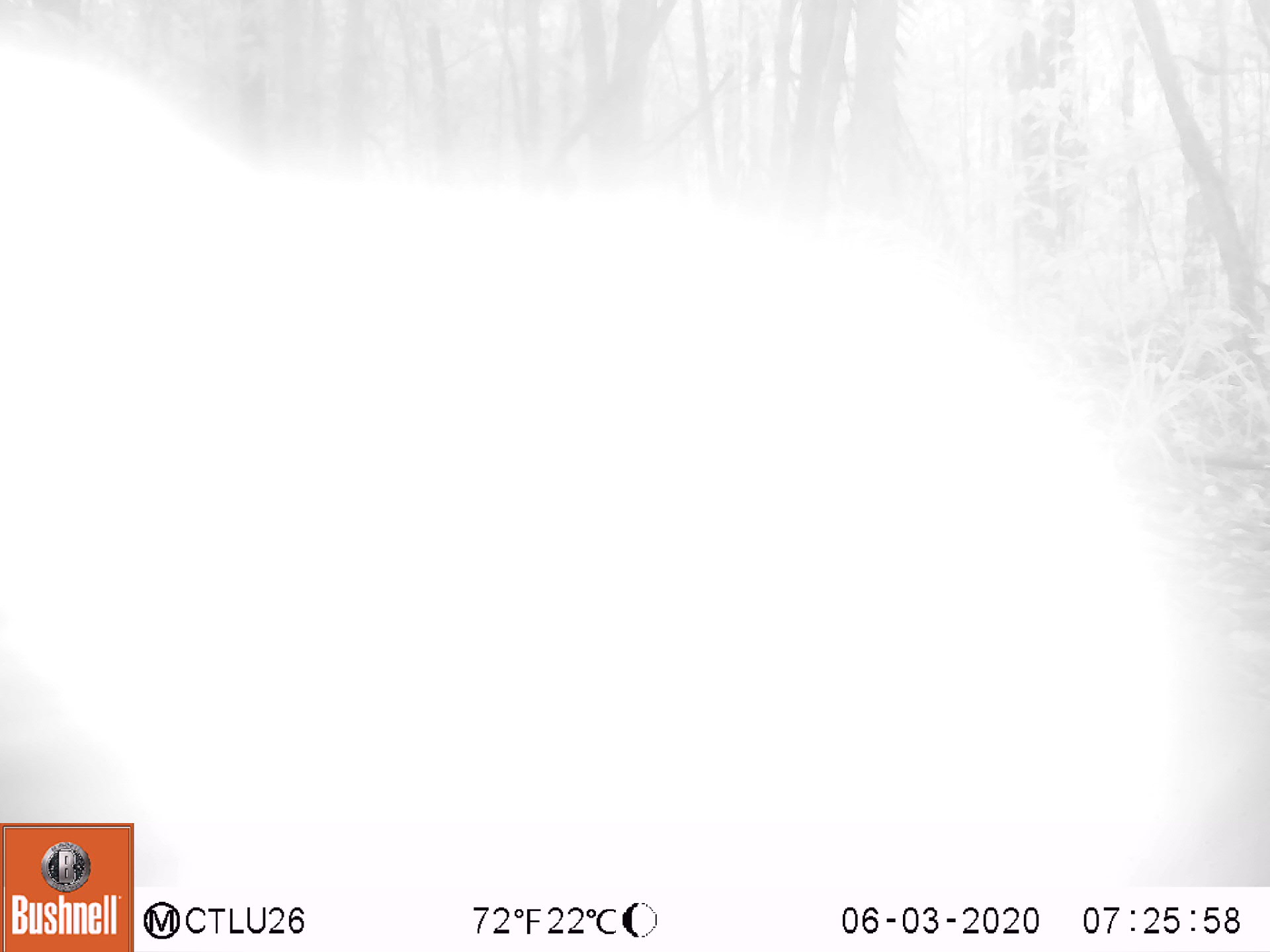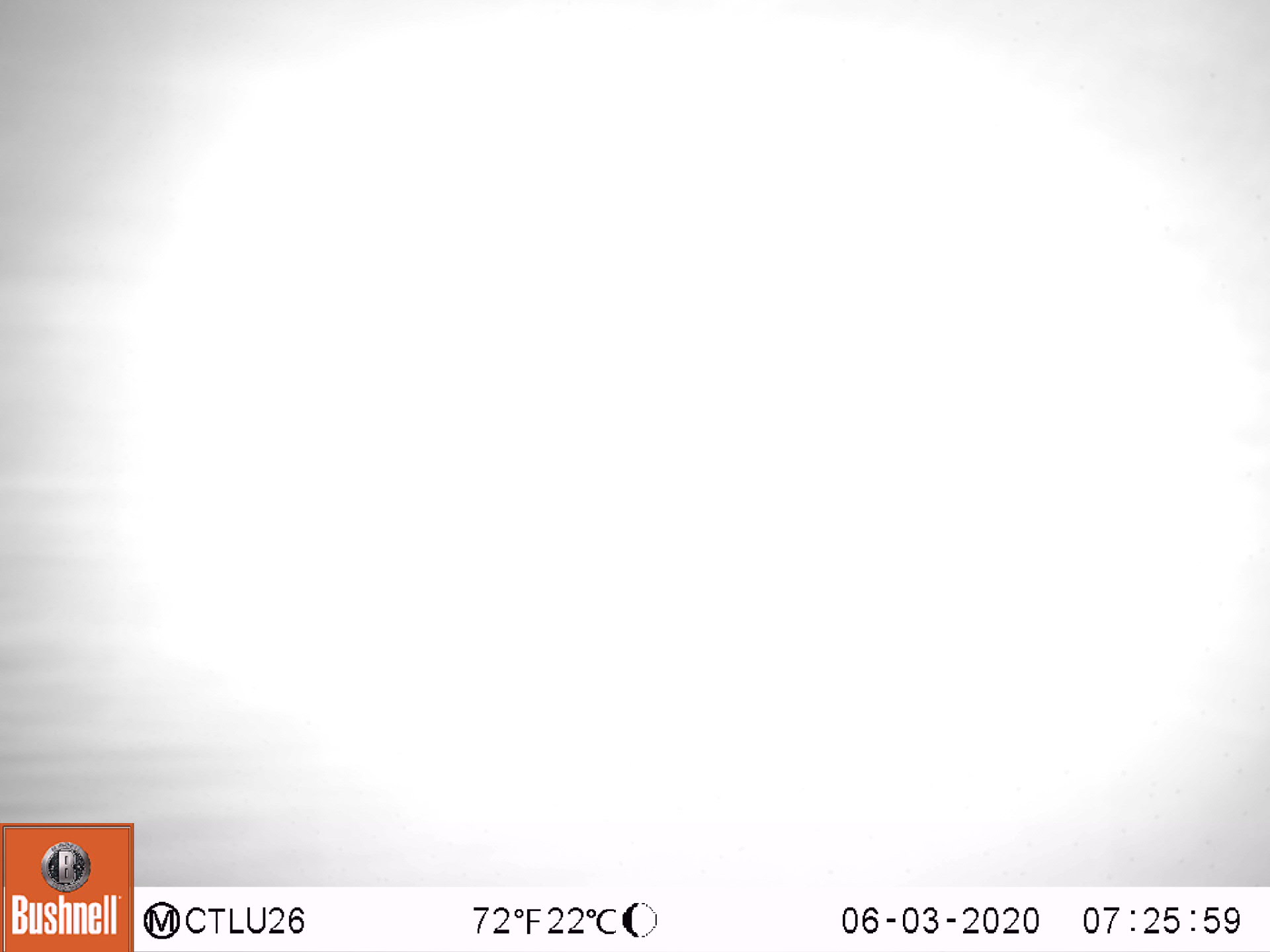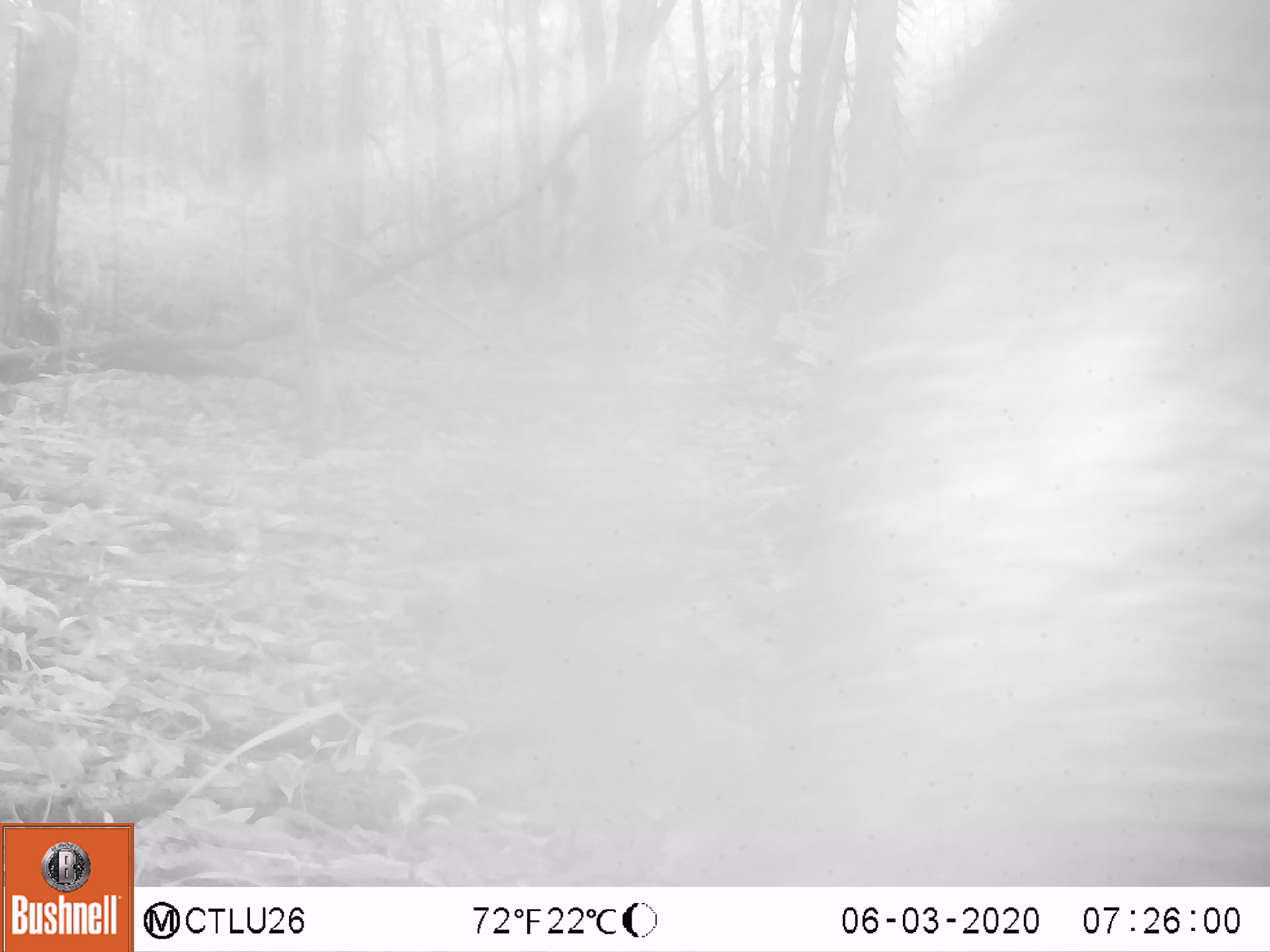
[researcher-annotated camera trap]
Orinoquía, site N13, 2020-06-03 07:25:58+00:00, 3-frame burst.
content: unidentified animal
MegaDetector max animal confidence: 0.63